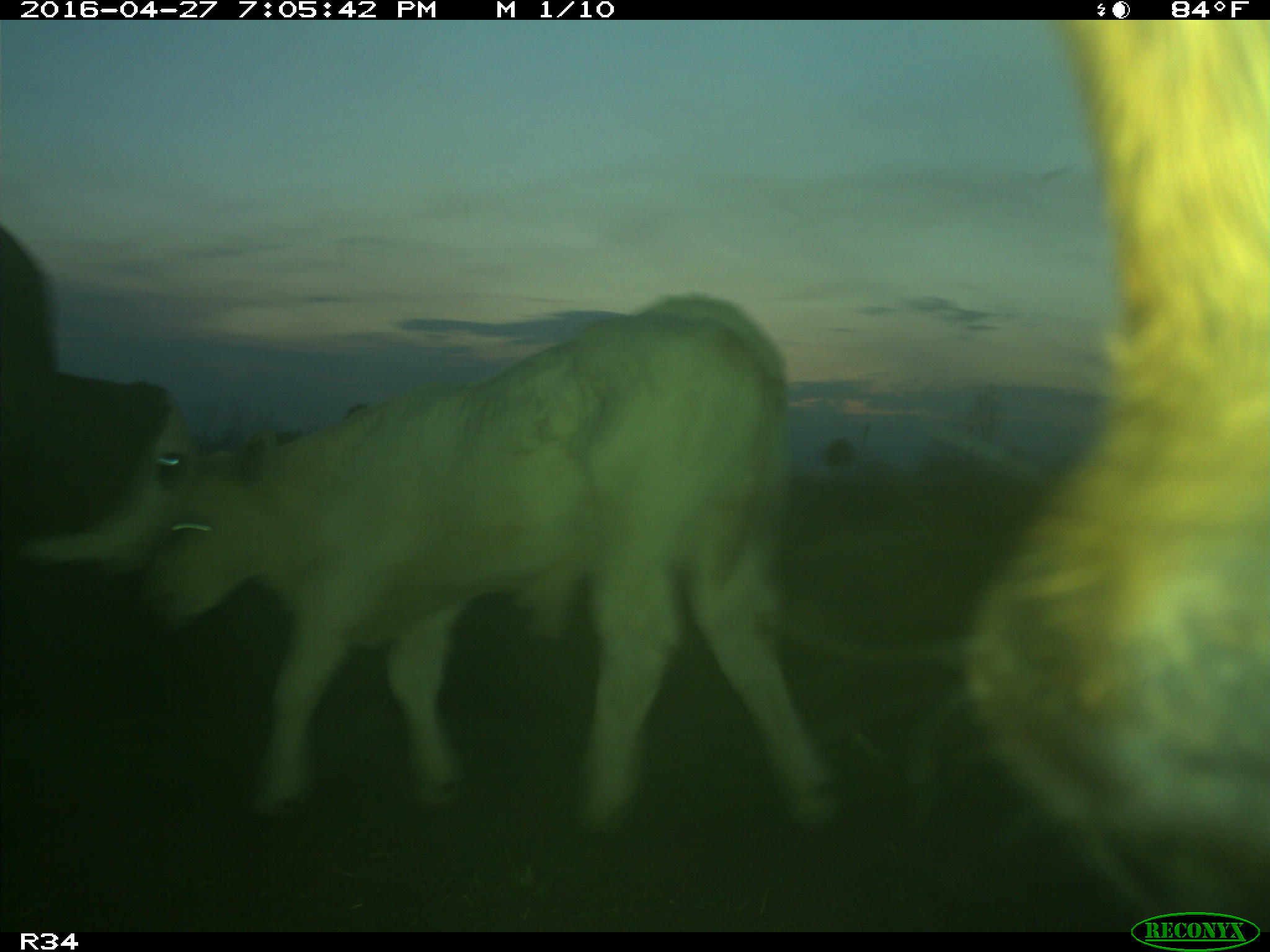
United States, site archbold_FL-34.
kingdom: Animalia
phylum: Chordata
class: Mammalia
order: Artiodactyla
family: Bovidae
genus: Bos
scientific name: Bos taurus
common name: domestic cow